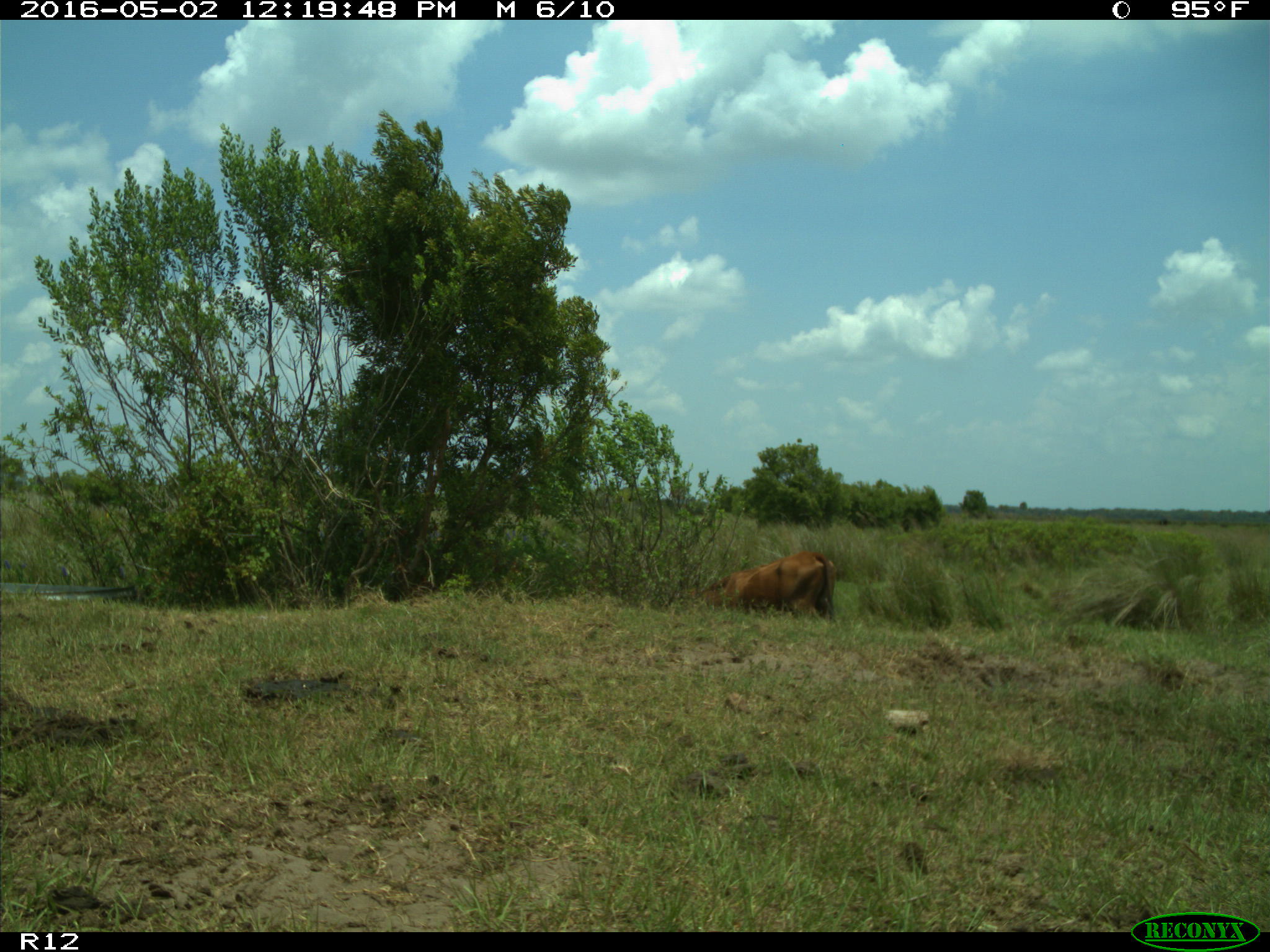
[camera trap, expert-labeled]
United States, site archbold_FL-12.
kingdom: Animalia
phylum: Chordata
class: Mammalia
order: Artiodactyla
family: Bovidae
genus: Bos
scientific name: Bos taurus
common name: domestic cow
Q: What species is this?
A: Bos taurus (domestic cow).